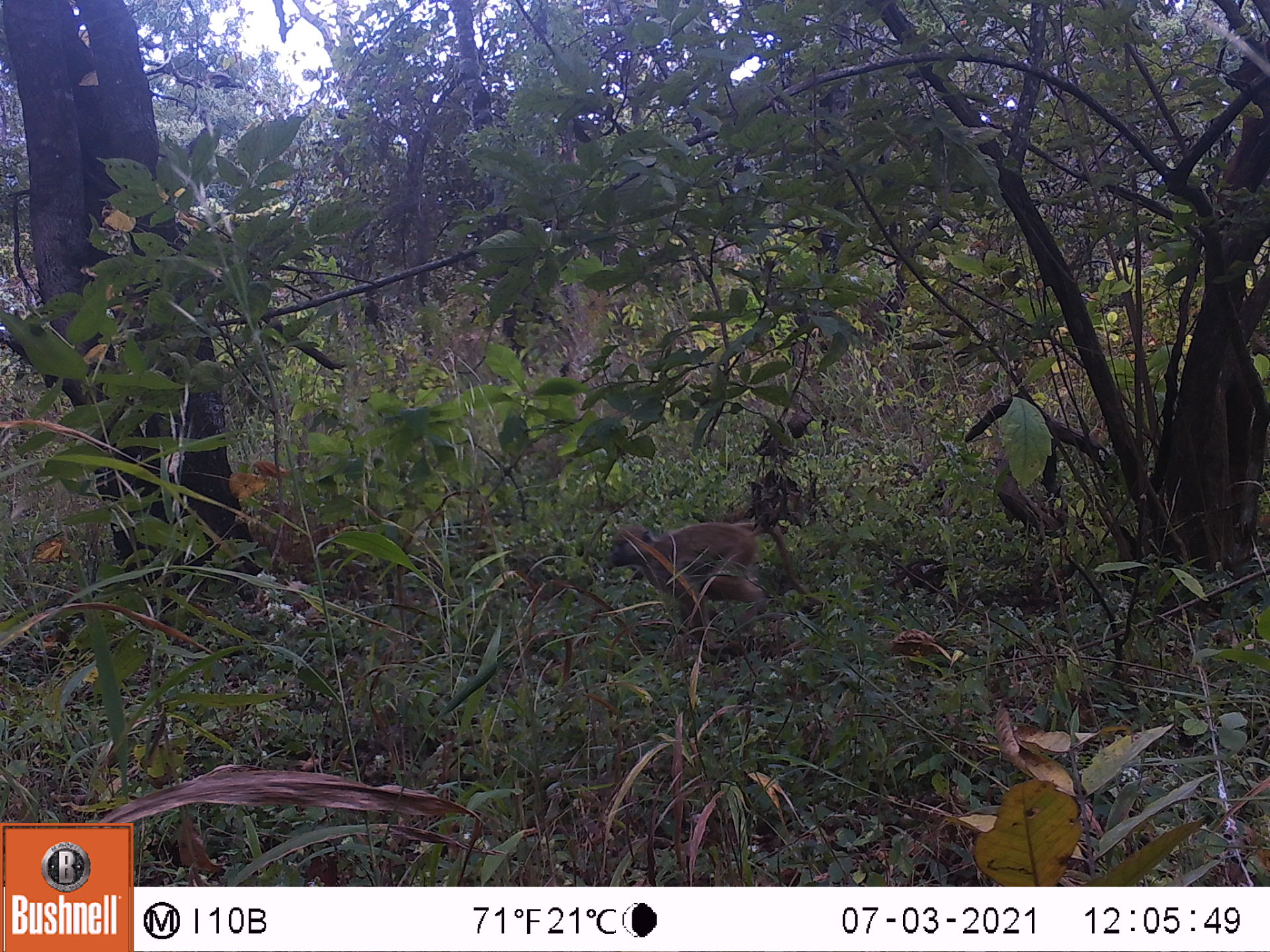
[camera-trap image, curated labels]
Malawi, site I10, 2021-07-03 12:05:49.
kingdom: Animalia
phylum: Chordata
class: Mammalia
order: Primates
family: Cercopithecidae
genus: Papio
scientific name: Papio cynocephalus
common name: yellow baboon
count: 1